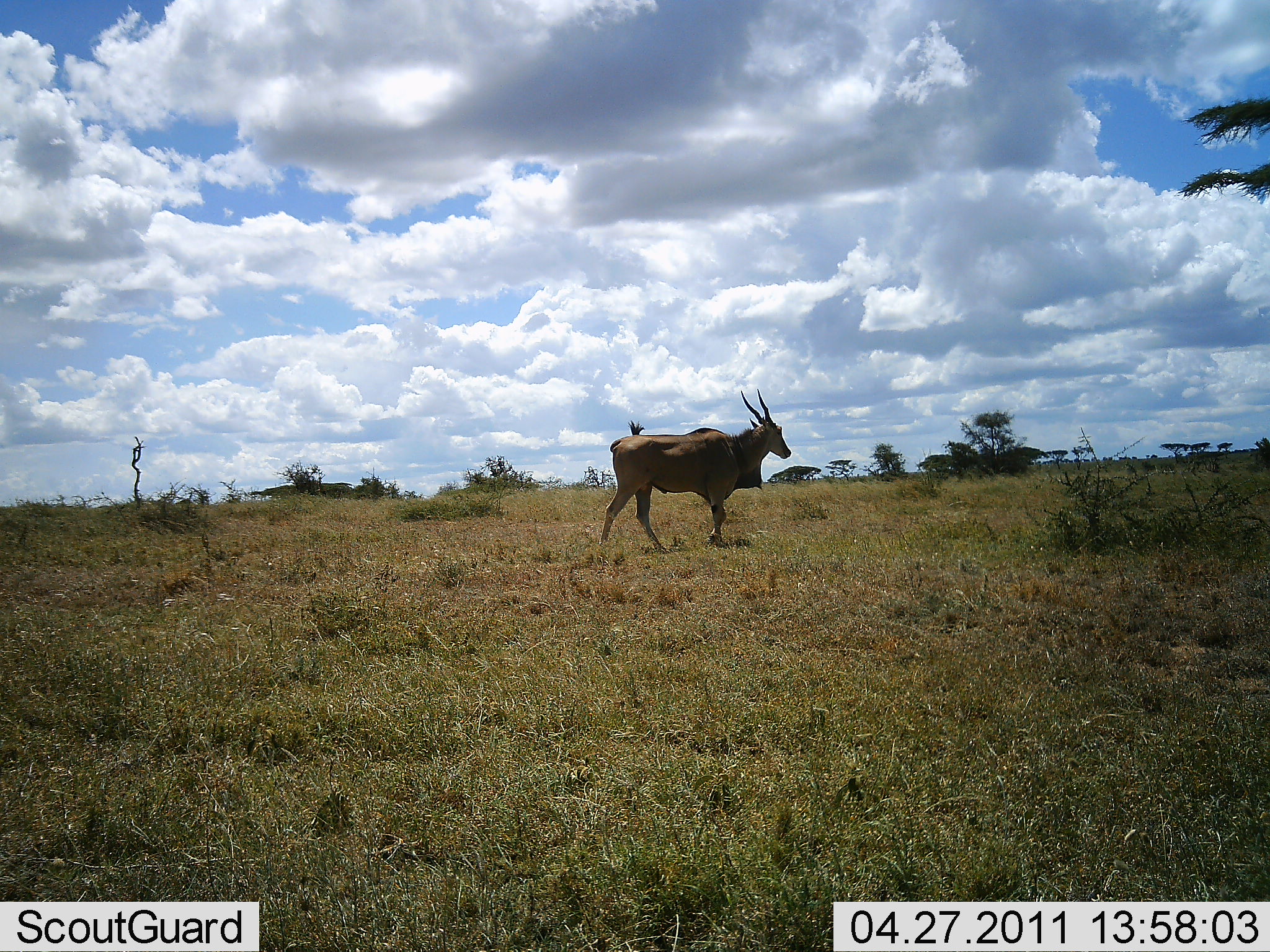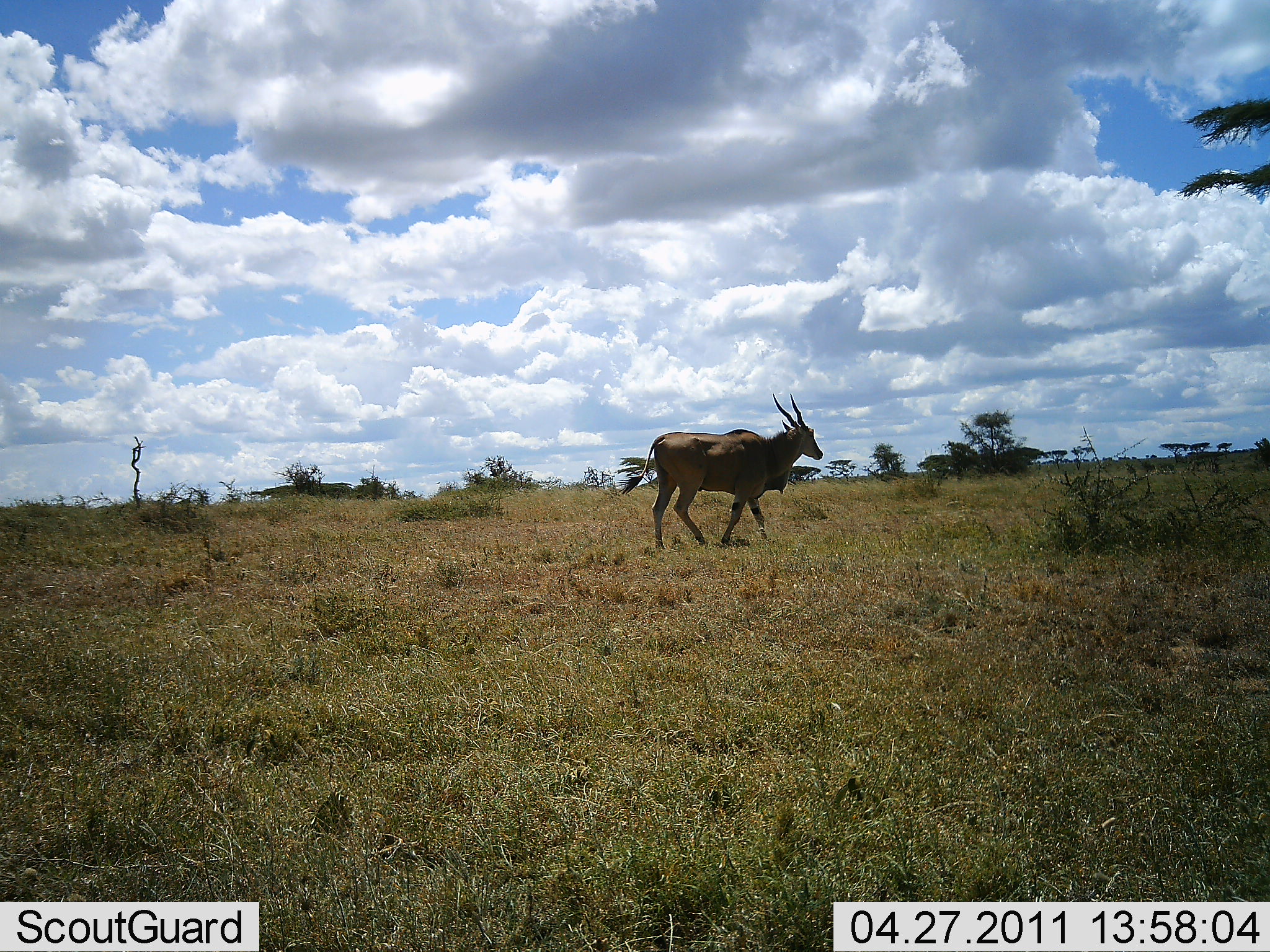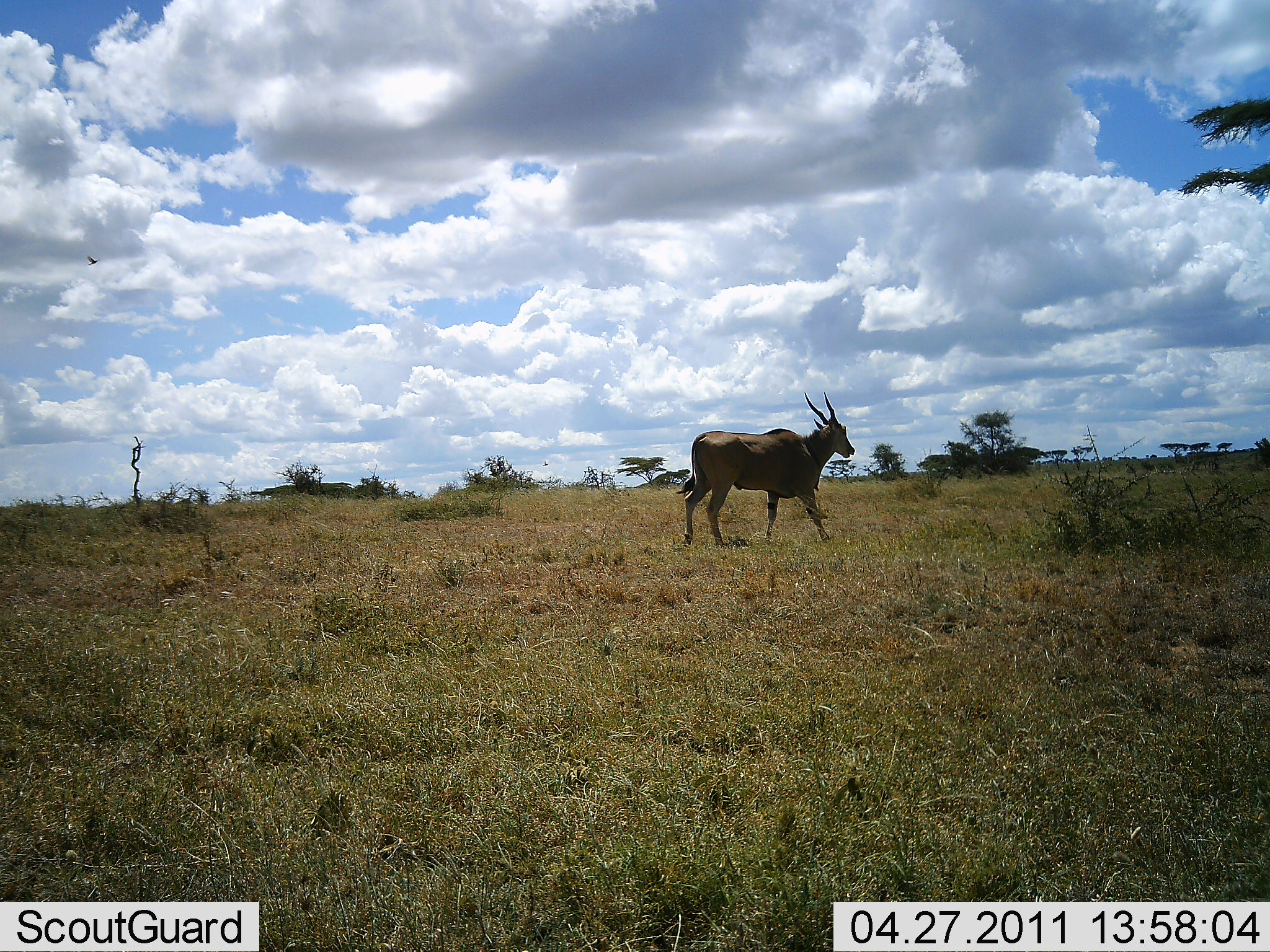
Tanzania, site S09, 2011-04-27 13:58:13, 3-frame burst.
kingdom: Animalia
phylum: Chordata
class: Mammalia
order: Artiodactyla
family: Bovidae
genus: Tragelaphus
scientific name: Tragelaphus oryx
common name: eland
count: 1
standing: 0%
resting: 0%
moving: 100%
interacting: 0%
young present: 0%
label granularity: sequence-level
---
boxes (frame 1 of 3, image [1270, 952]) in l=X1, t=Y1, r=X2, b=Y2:
animal: l=599, t=388, r=791, b=553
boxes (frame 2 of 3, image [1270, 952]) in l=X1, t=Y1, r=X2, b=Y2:
animal: l=618, t=393, r=824, b=549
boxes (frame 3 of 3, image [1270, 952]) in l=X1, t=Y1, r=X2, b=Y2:
animal: l=675, t=392, r=855, b=550